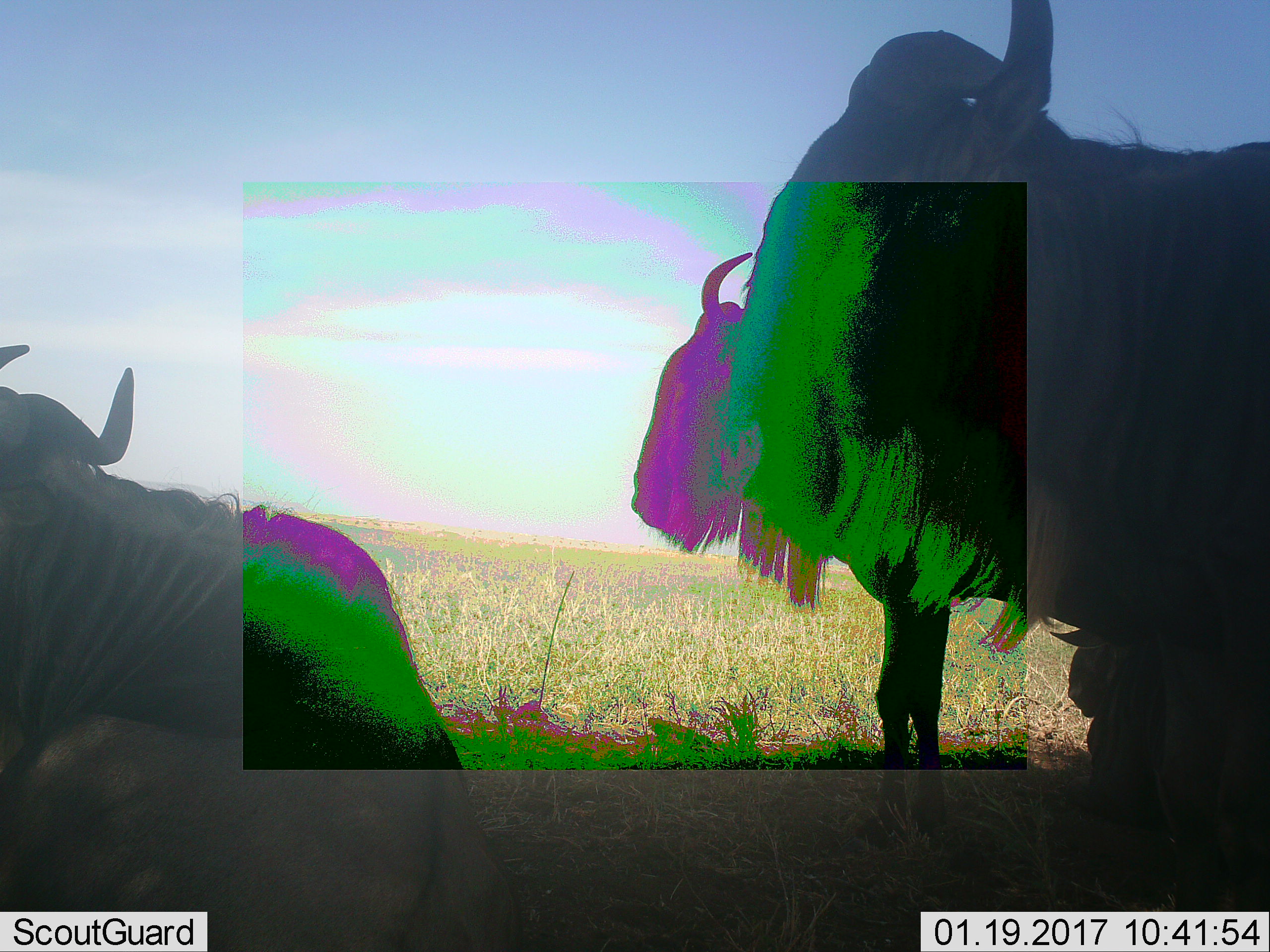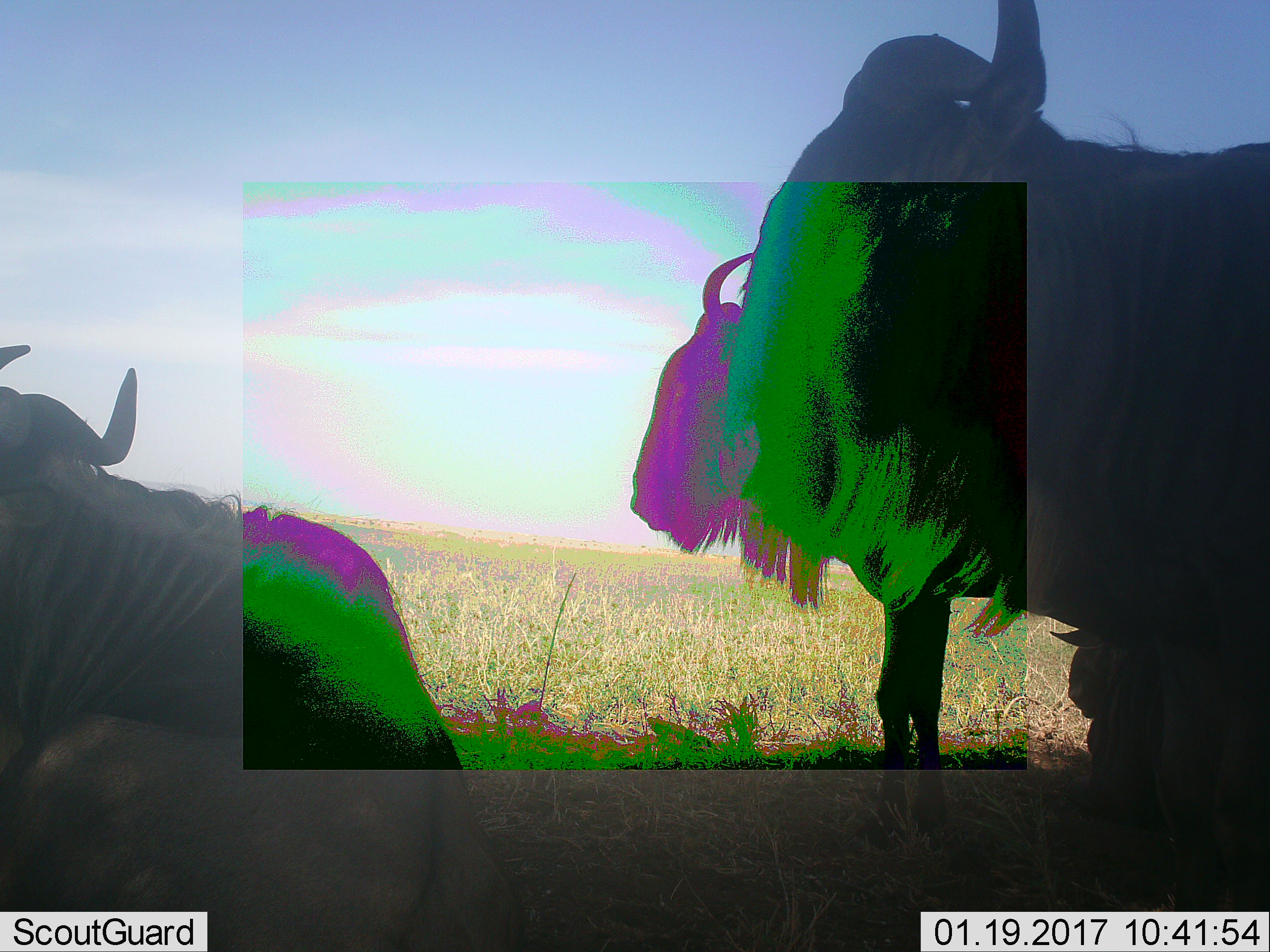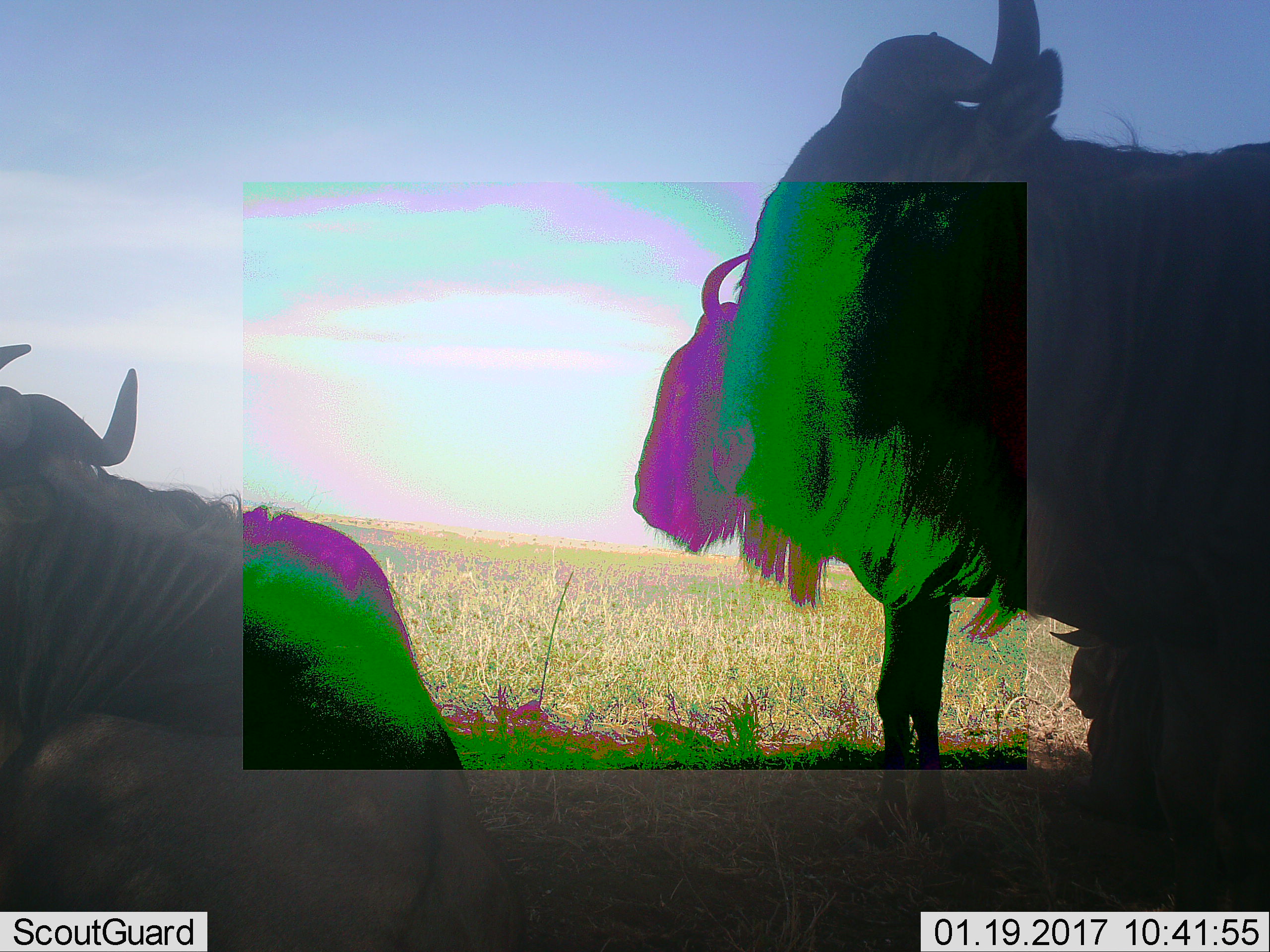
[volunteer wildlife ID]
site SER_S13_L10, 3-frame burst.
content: unidentified animal